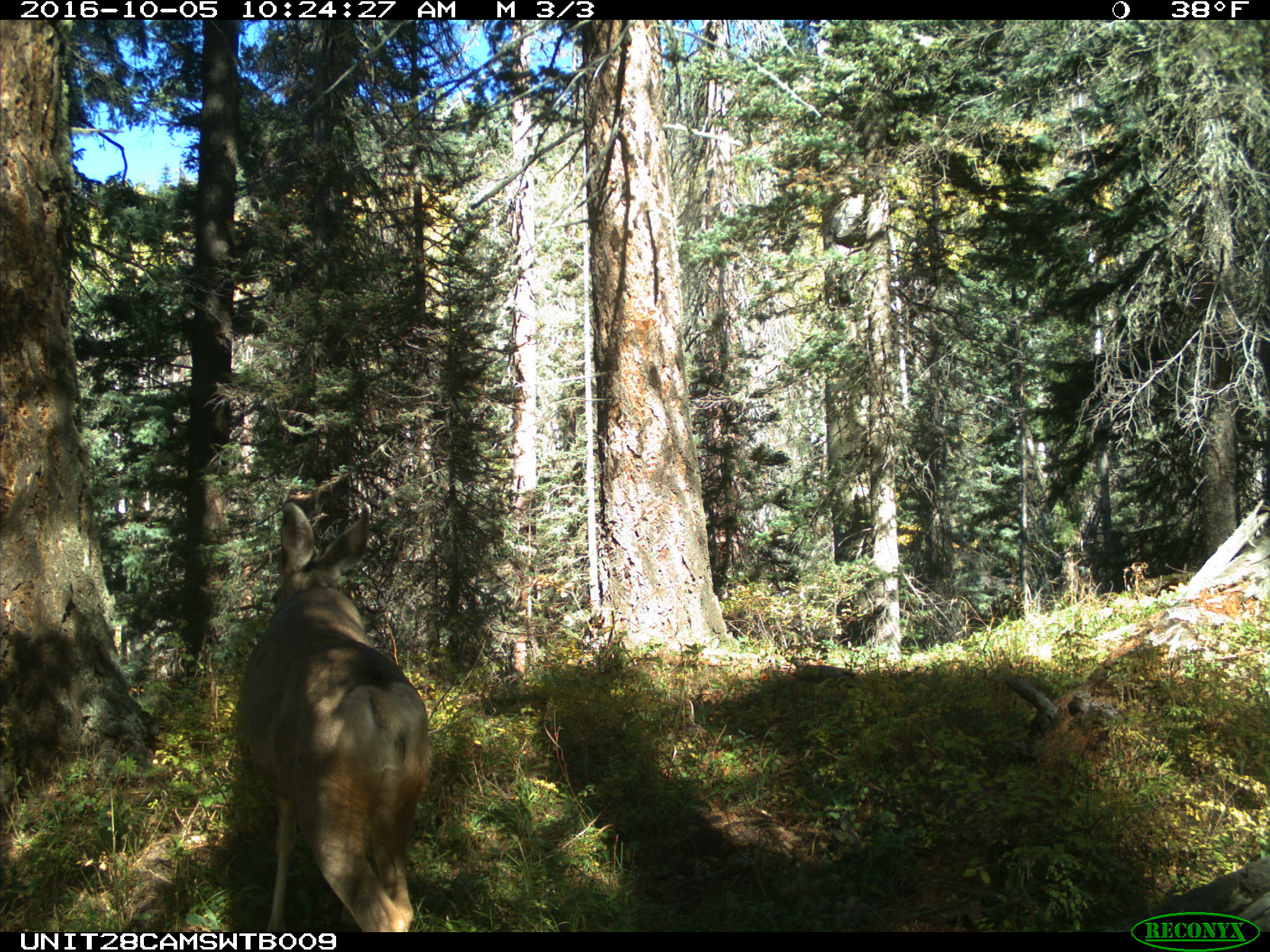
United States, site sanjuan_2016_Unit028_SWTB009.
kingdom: Animalia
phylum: Chordata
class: Mammalia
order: Artiodactyla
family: Cervidae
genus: Odocoileus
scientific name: Odocoileus hemionus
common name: mule deer